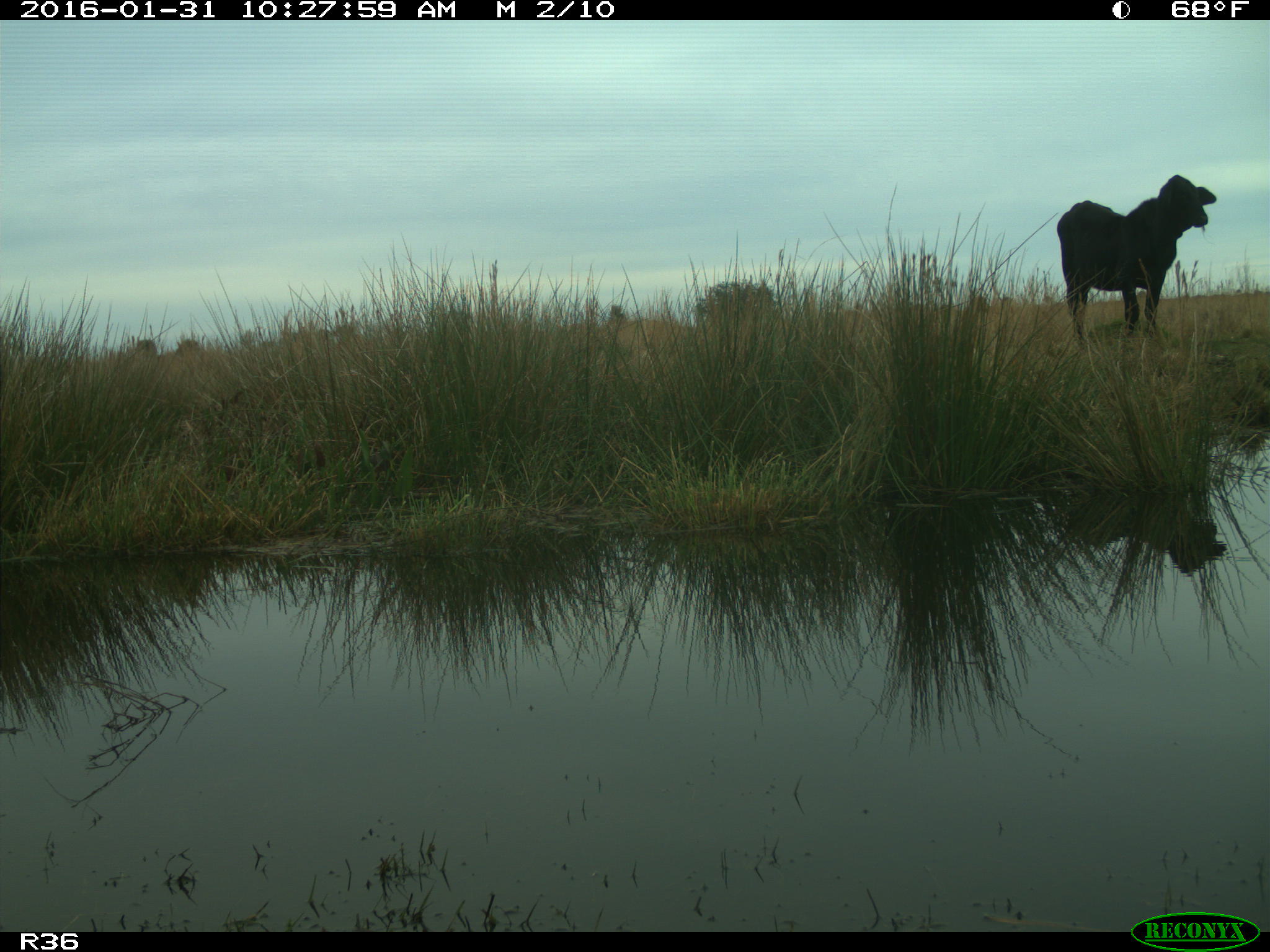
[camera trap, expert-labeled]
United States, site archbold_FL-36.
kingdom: Animalia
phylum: Chordata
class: Mammalia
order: Artiodactyla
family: Bovidae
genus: Bos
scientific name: Bos taurus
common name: domestic cow